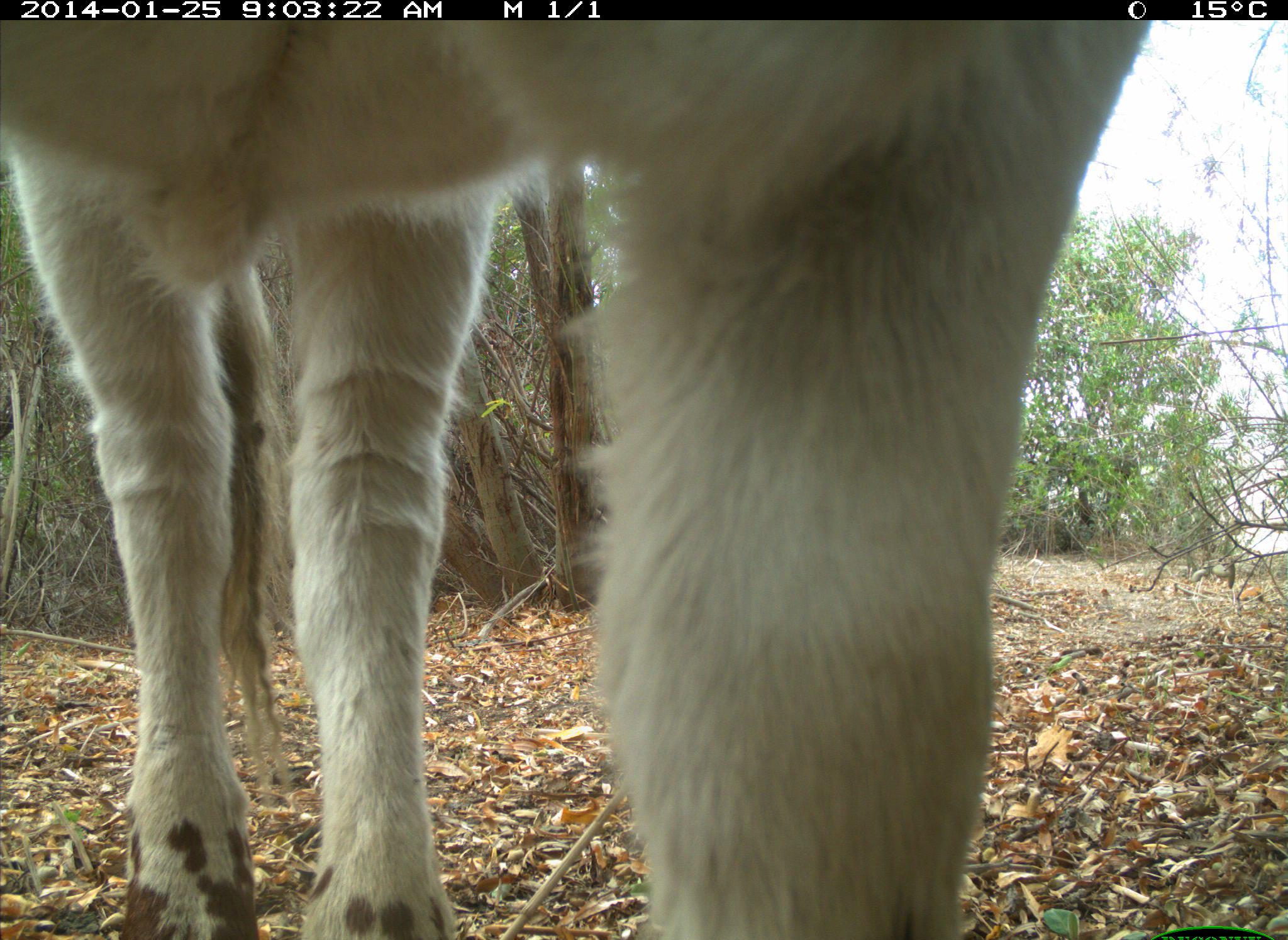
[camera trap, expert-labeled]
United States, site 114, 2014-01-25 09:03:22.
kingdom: Animalia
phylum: Chordata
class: Mammalia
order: Artiodactyla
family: Bovidae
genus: Bos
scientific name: Bos taurus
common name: cow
Cow (Bos taurus).